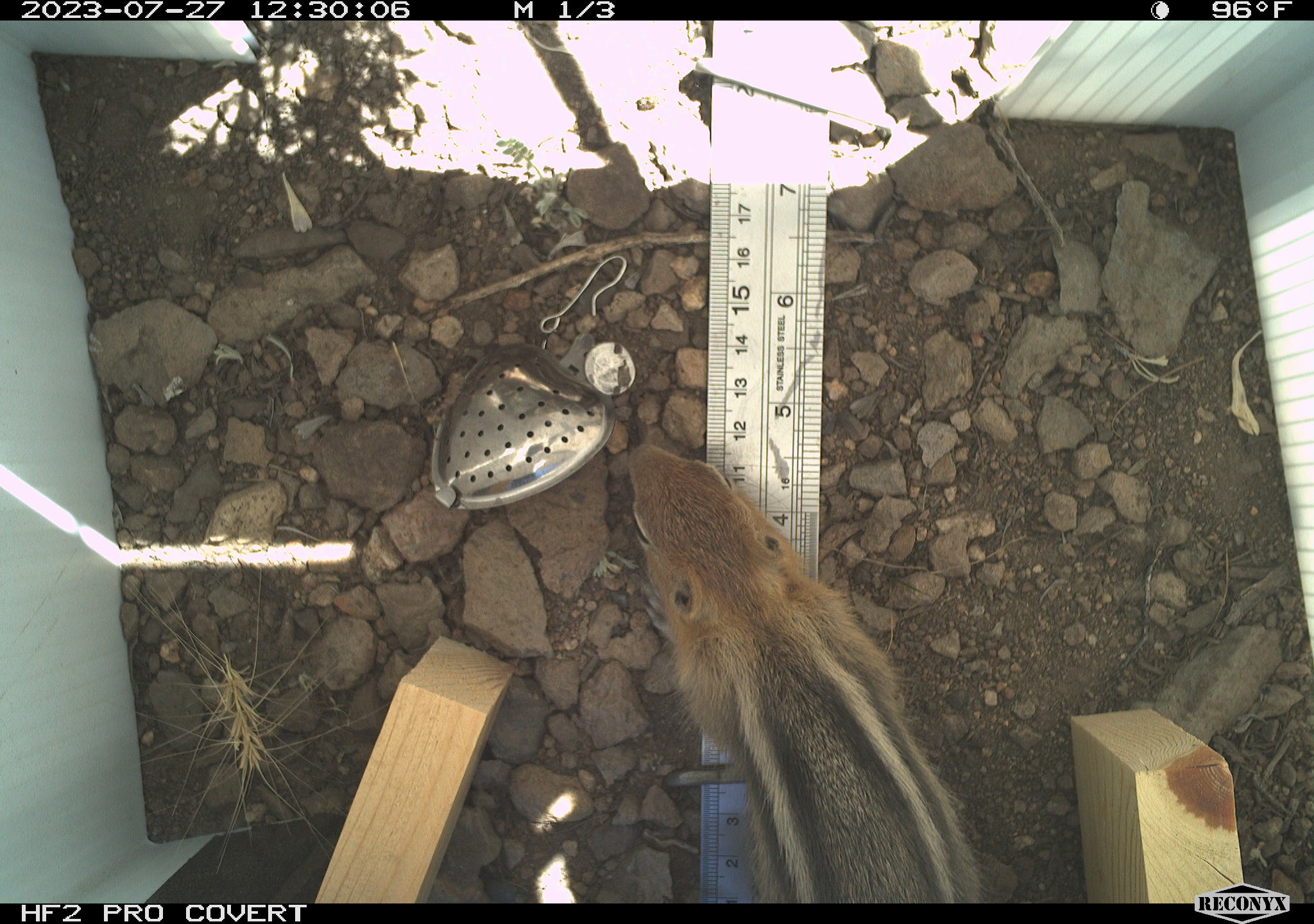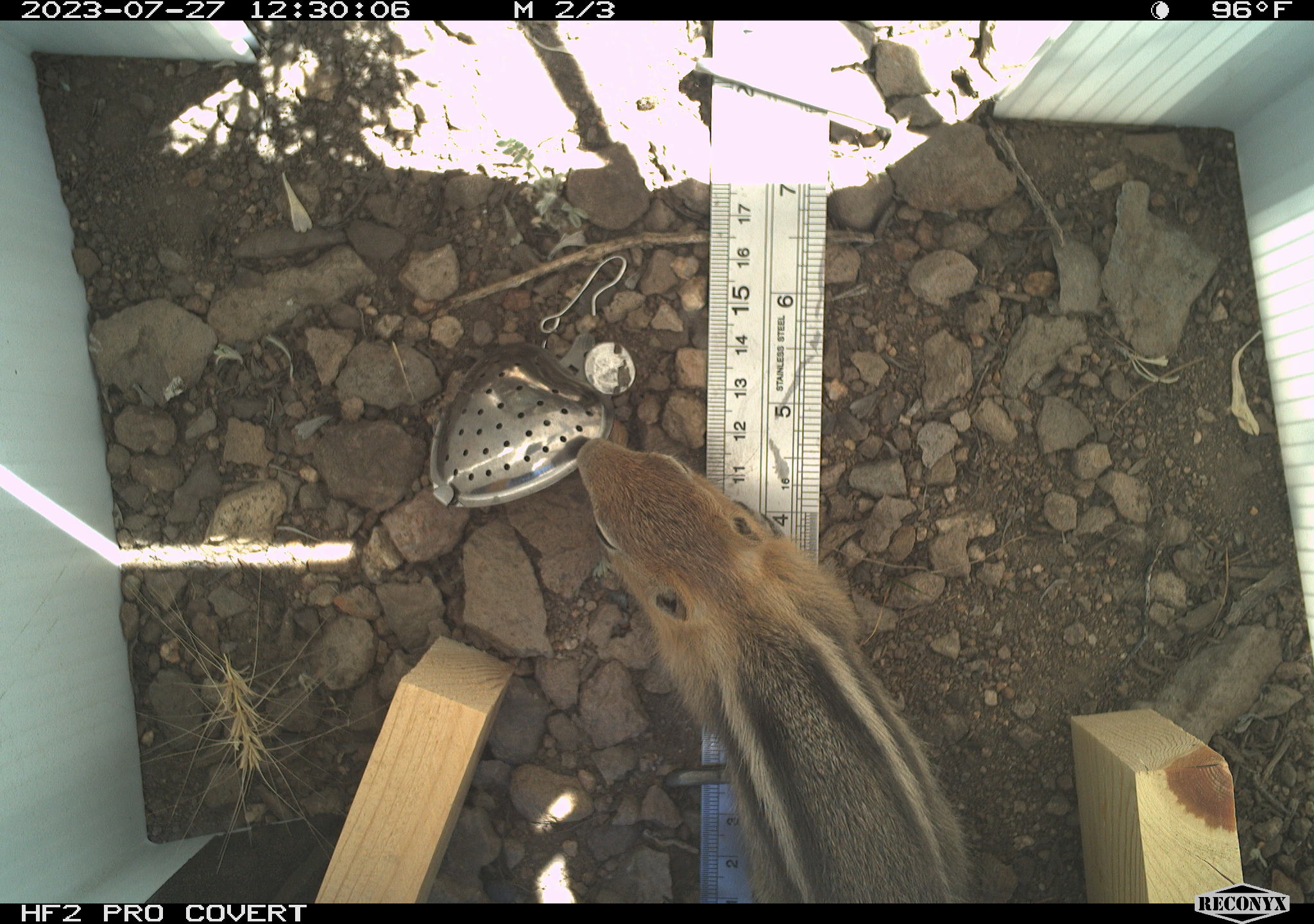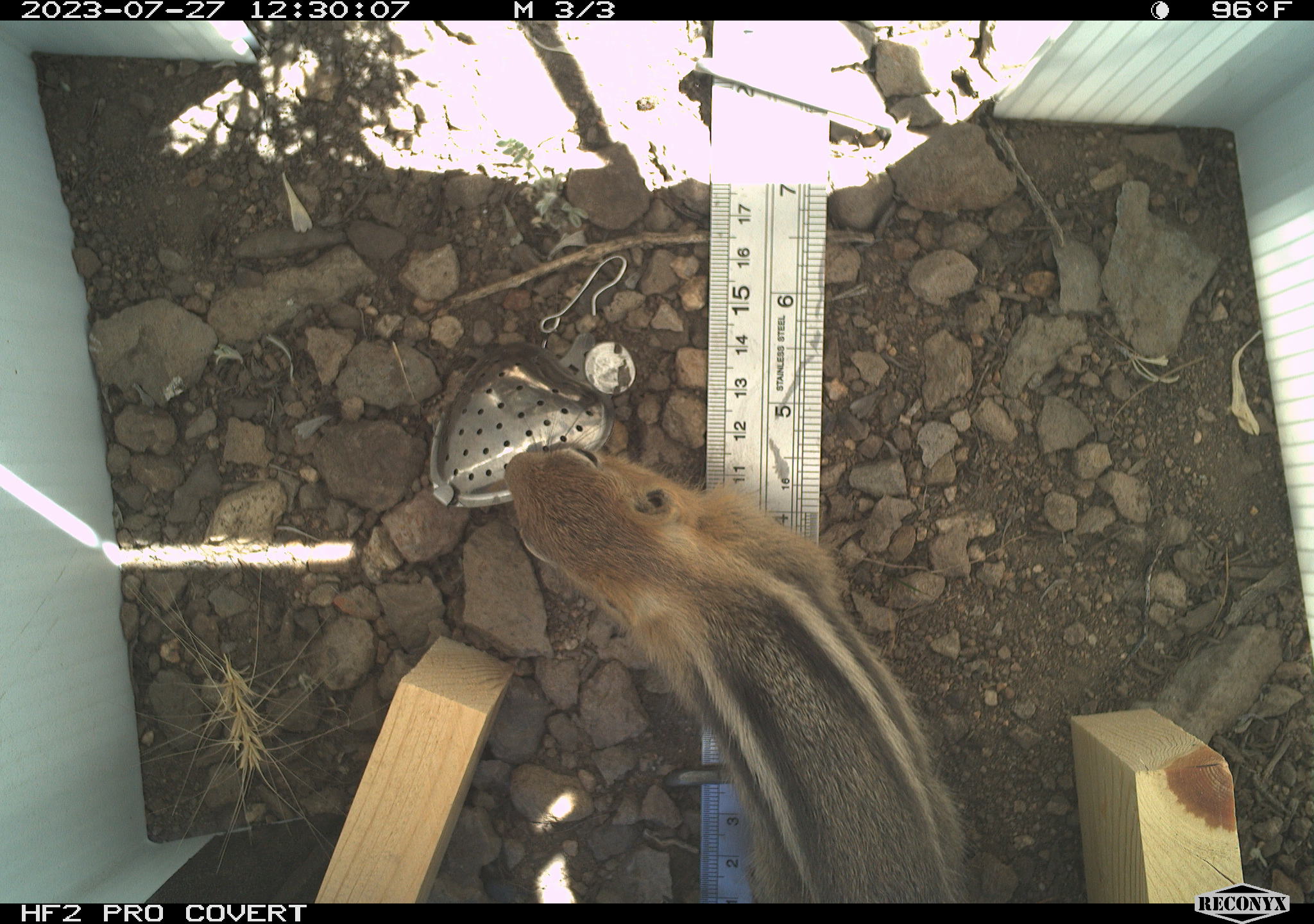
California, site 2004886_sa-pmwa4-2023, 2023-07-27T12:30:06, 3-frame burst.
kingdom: Animalia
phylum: Chordata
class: Mammalia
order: Rodentia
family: Sciuridae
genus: Callospermophilus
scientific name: Callospermophilus lateralis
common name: golden mantled ground squirrel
Golden mantled ground squirrel (Callospermophilus lateralis).